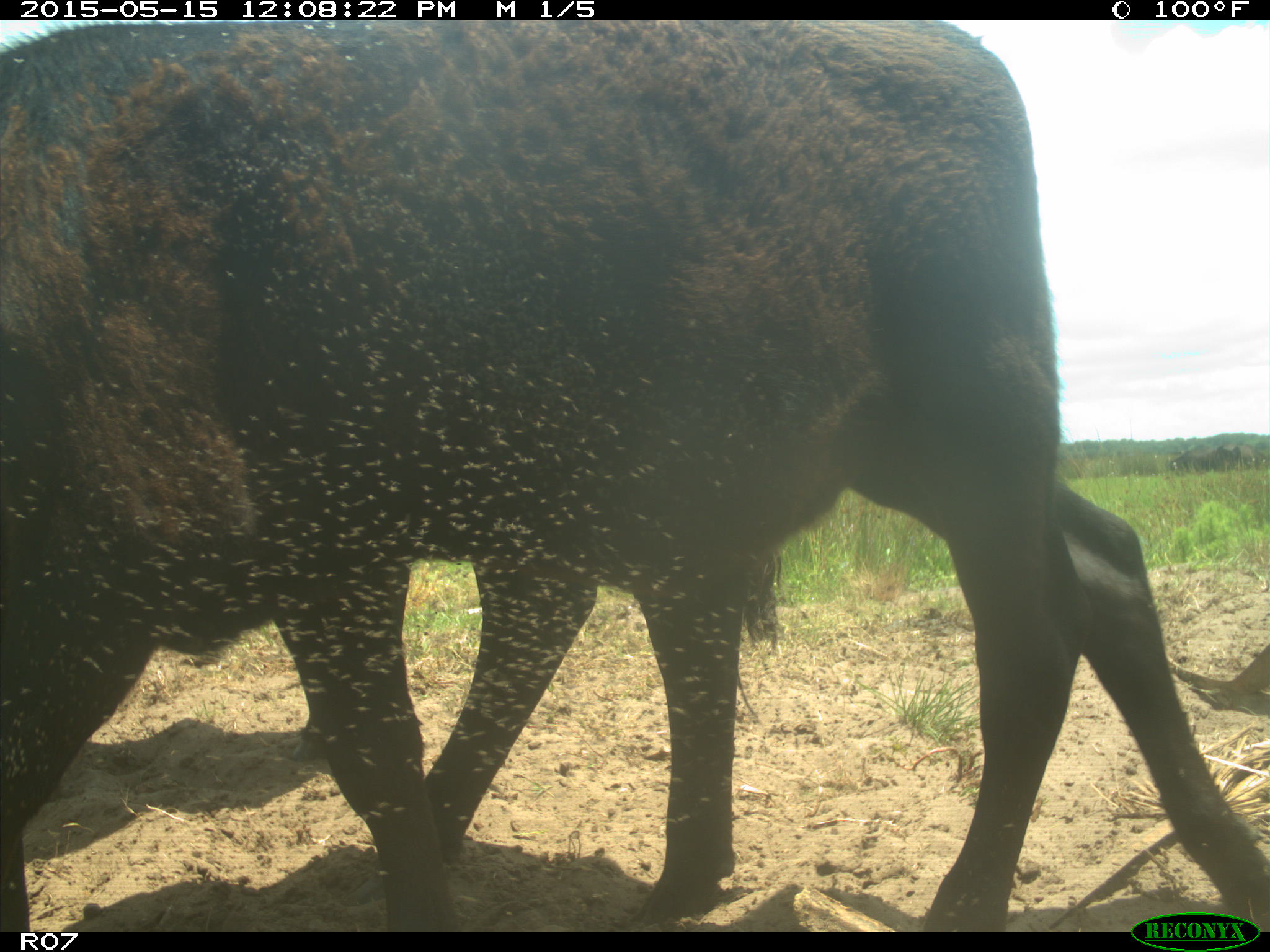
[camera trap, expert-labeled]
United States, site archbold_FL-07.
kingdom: Animalia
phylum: Chordata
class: Mammalia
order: Artiodactyla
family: Bovidae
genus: Bos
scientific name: Bos taurus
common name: domestic cow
Bos taurus (domestic cow).